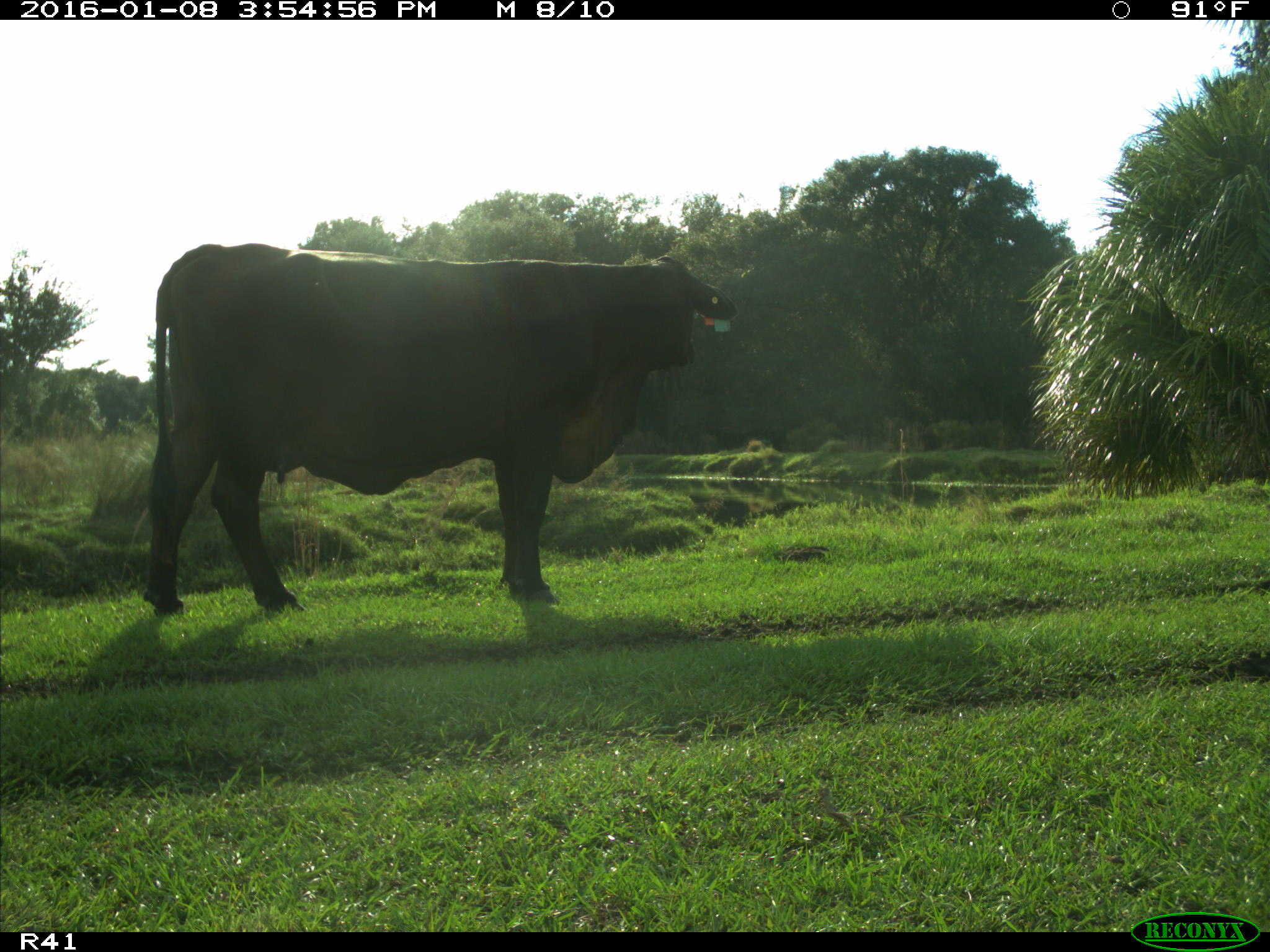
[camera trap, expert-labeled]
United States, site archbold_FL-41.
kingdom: Animalia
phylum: Chordata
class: Mammalia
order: Artiodactyla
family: Bovidae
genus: Bos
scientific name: Bos taurus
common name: domestic cow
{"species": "Bos taurus (domestic cow)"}